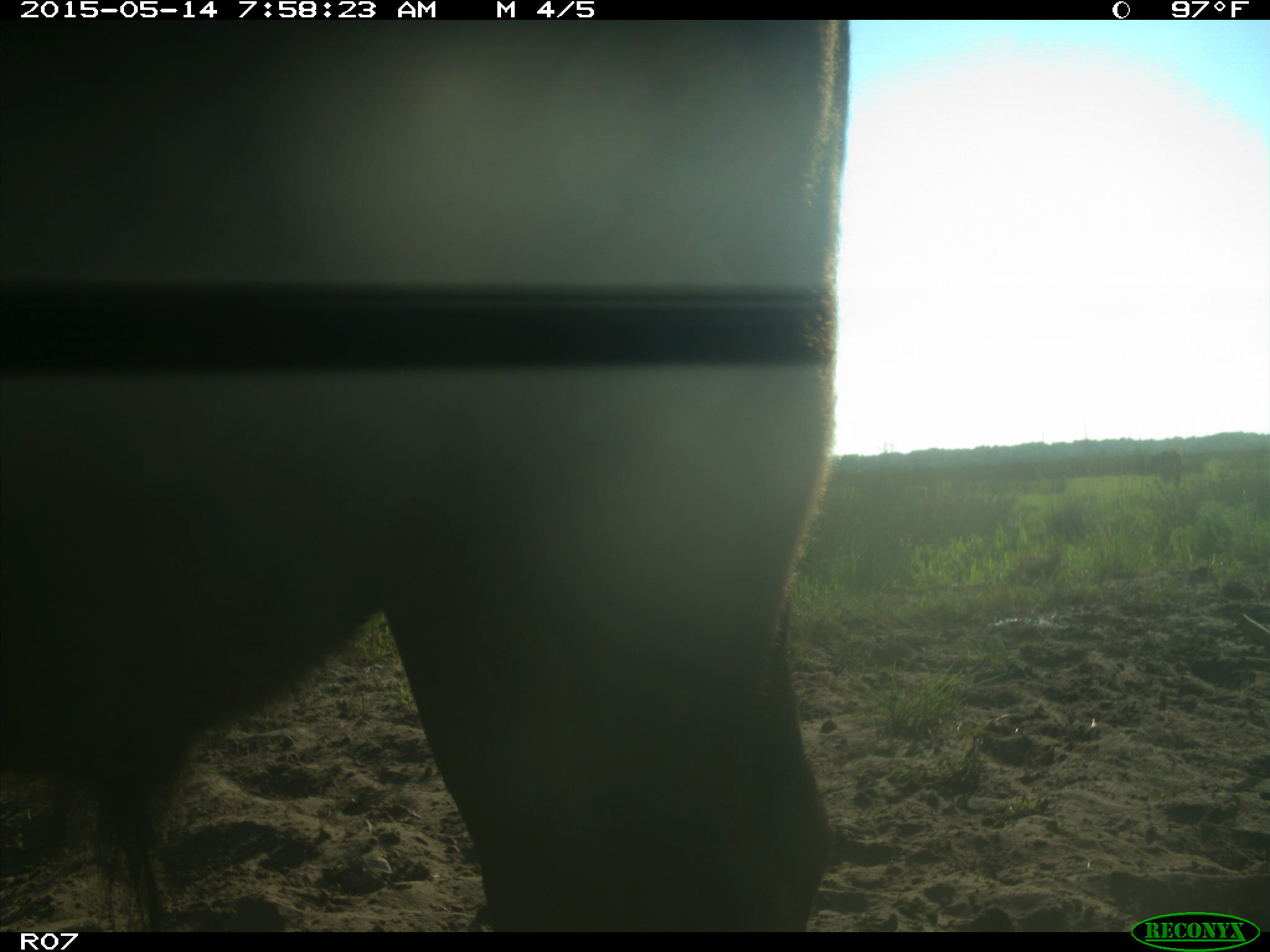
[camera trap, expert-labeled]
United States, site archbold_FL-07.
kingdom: Animalia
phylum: Chordata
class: Mammalia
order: Artiodactyla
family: Bovidae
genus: Bos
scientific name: Bos taurus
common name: domestic cow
Bos taurus (domestic cow).